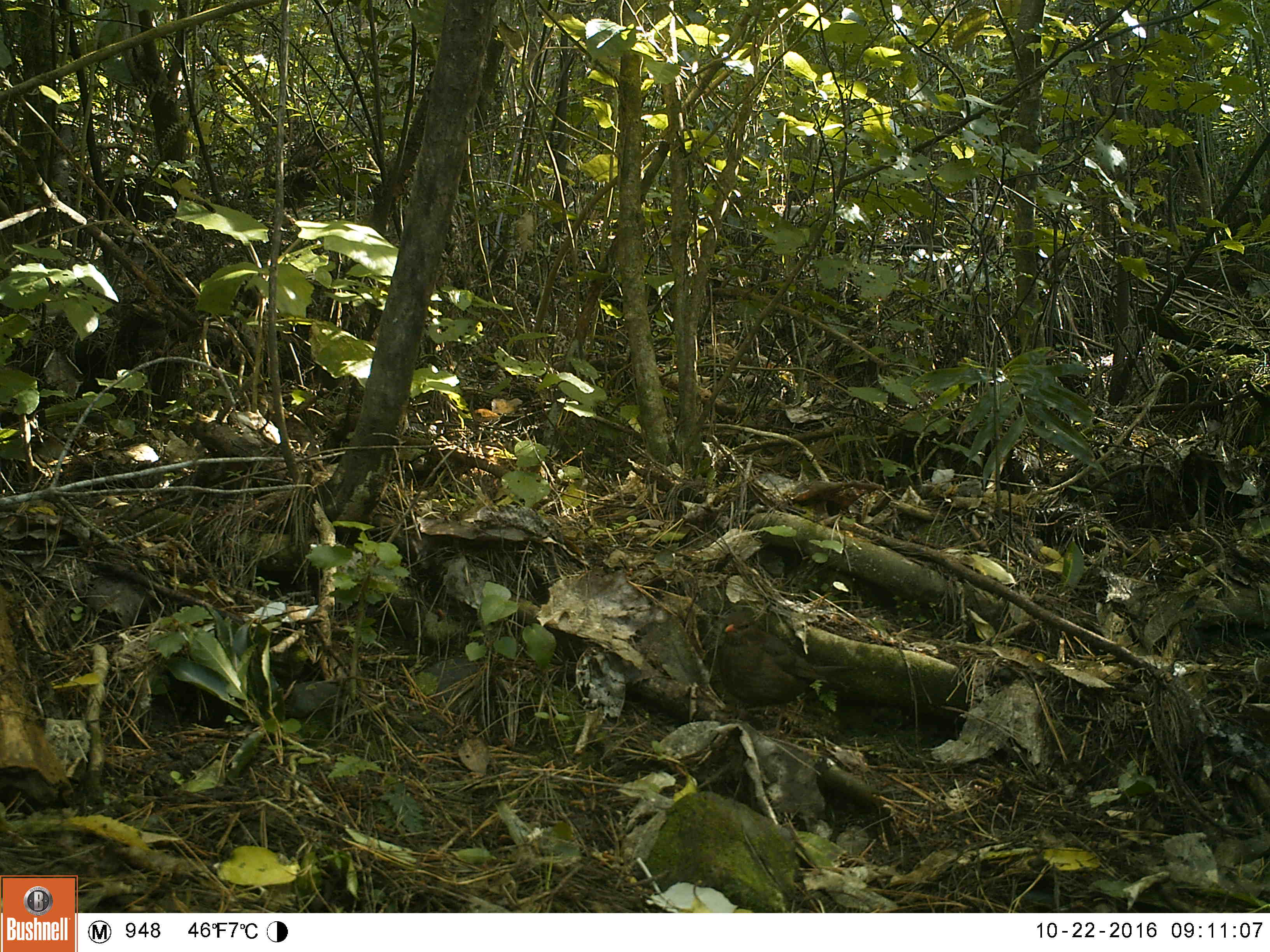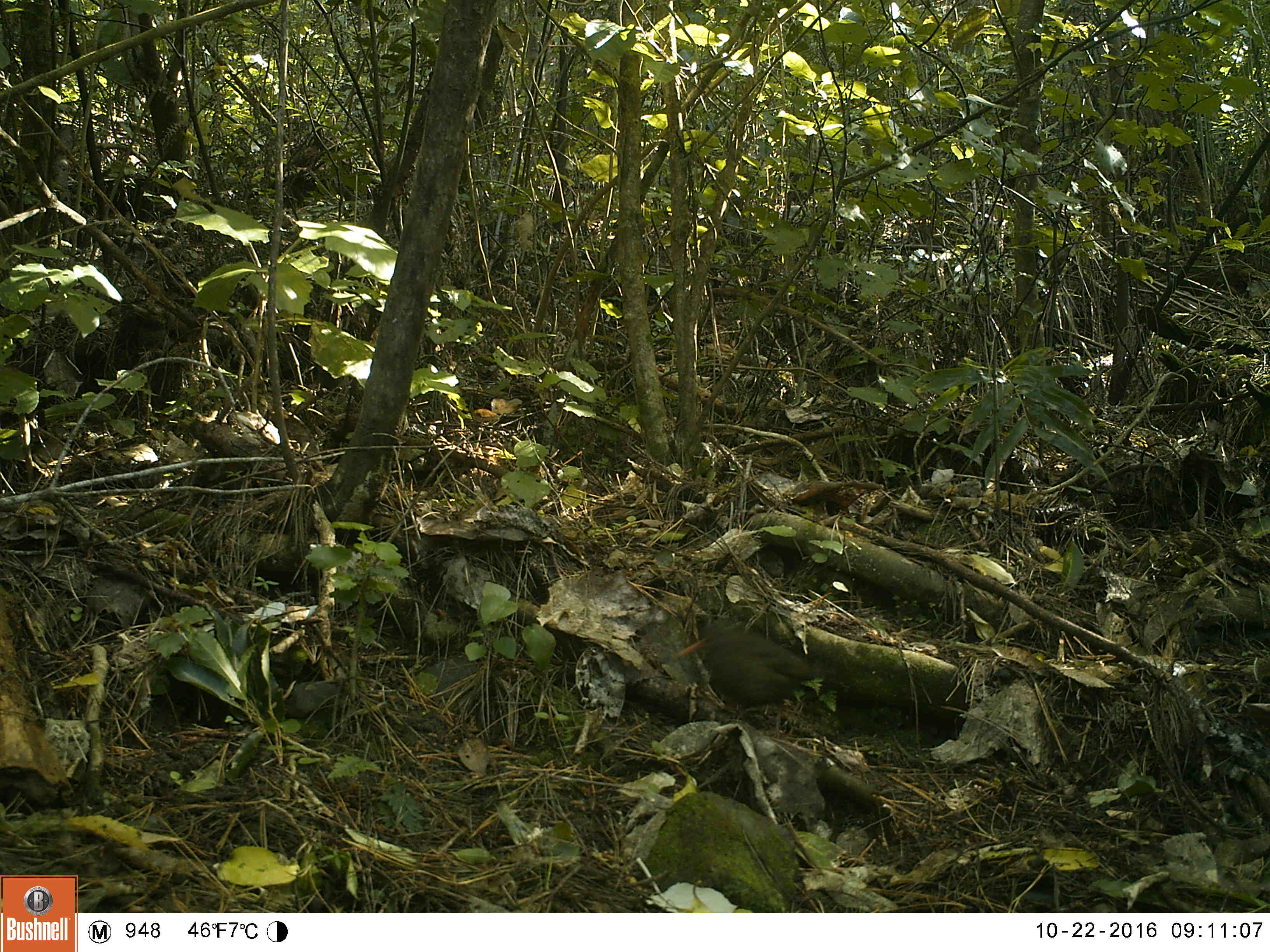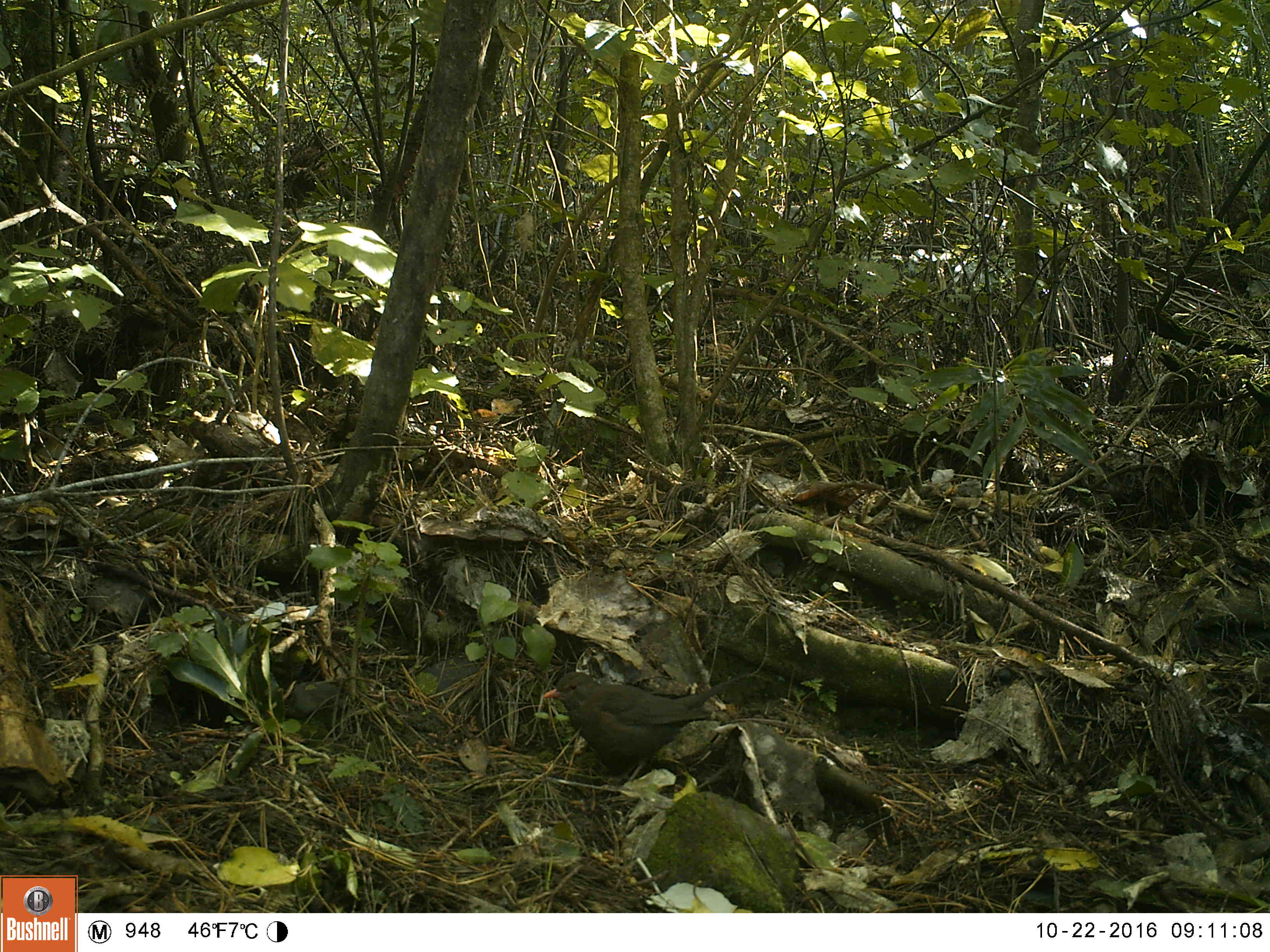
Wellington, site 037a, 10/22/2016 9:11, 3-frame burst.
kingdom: Animalia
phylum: Chordata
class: Aves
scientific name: Aves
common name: bird